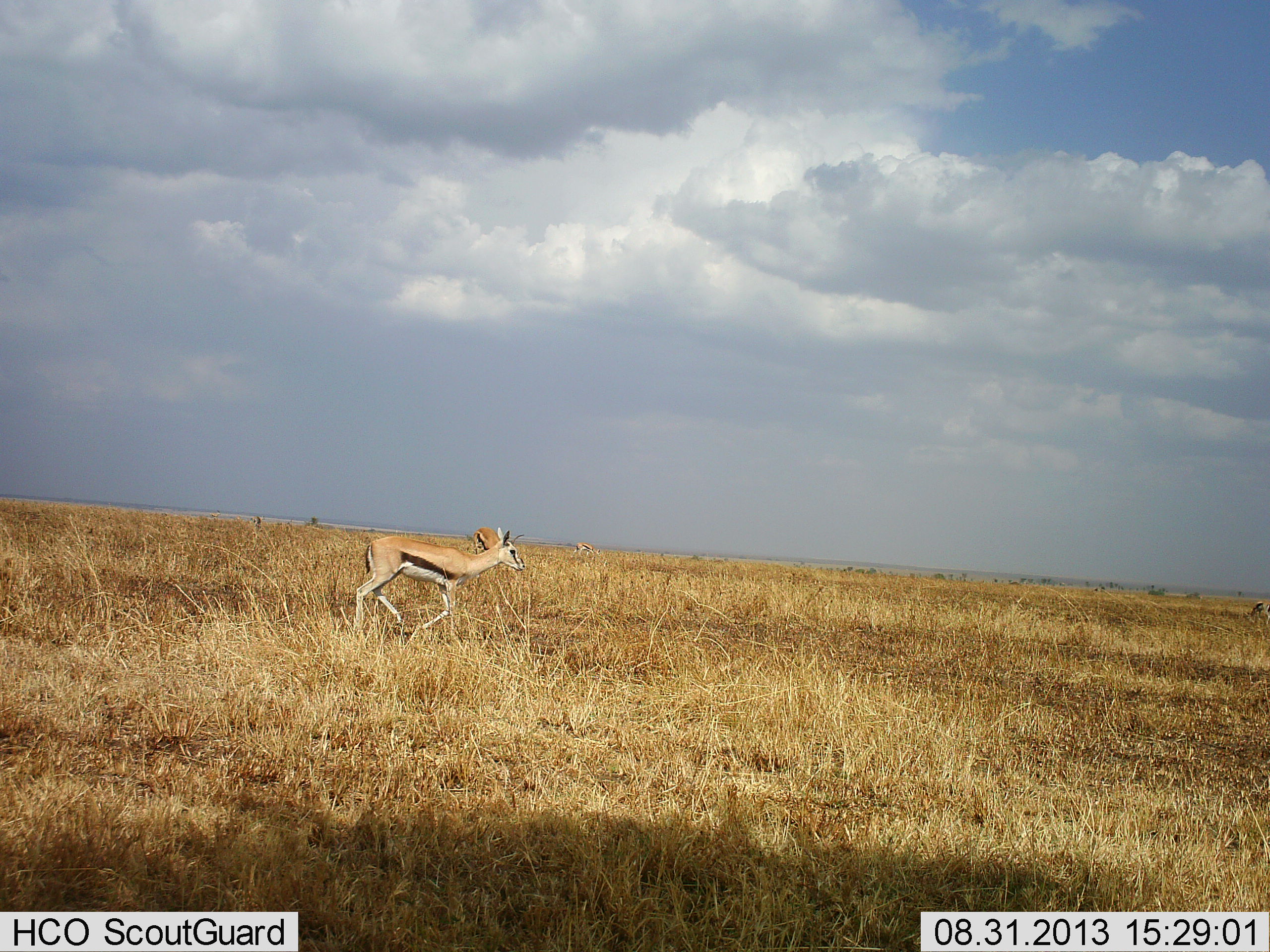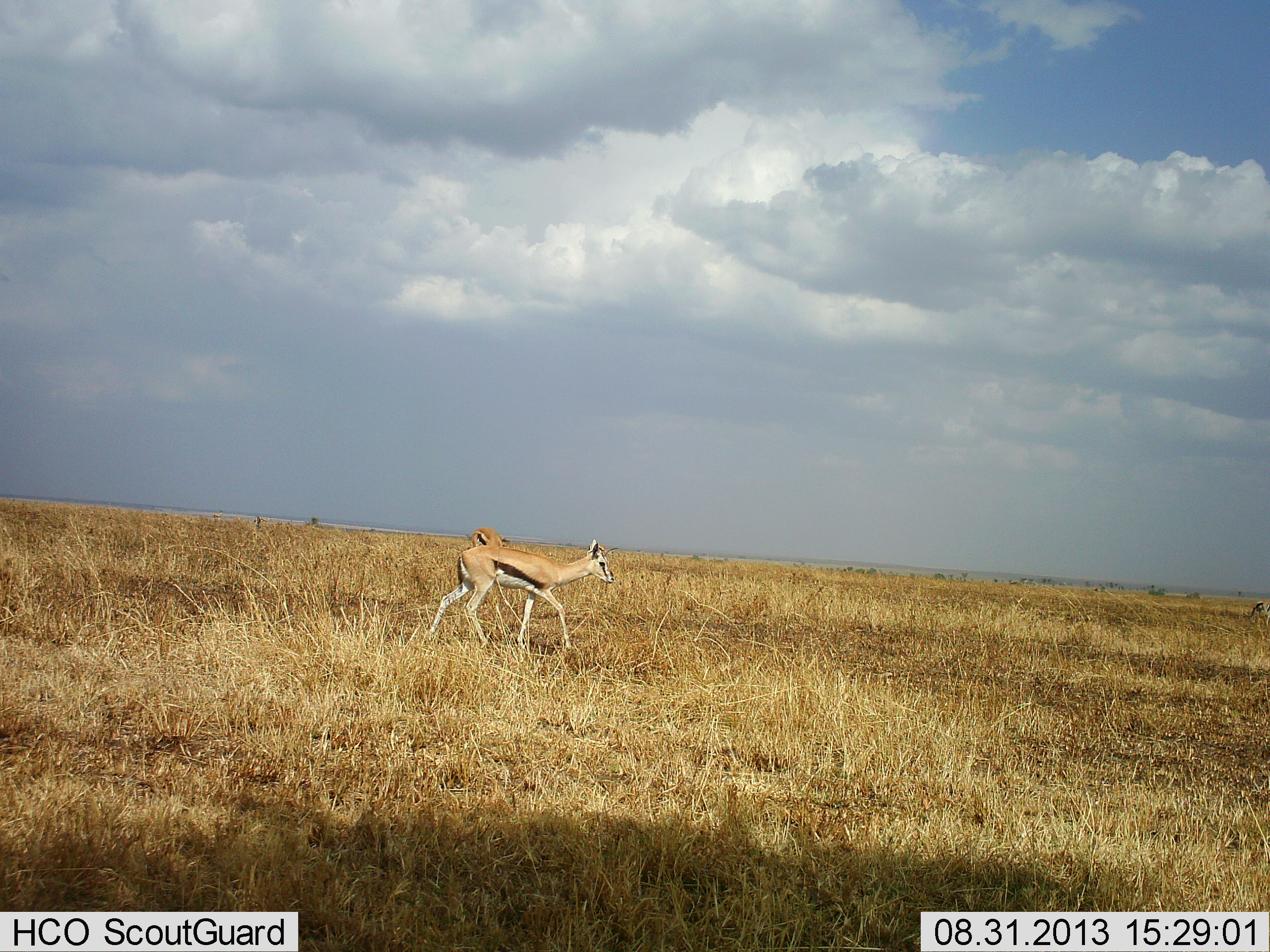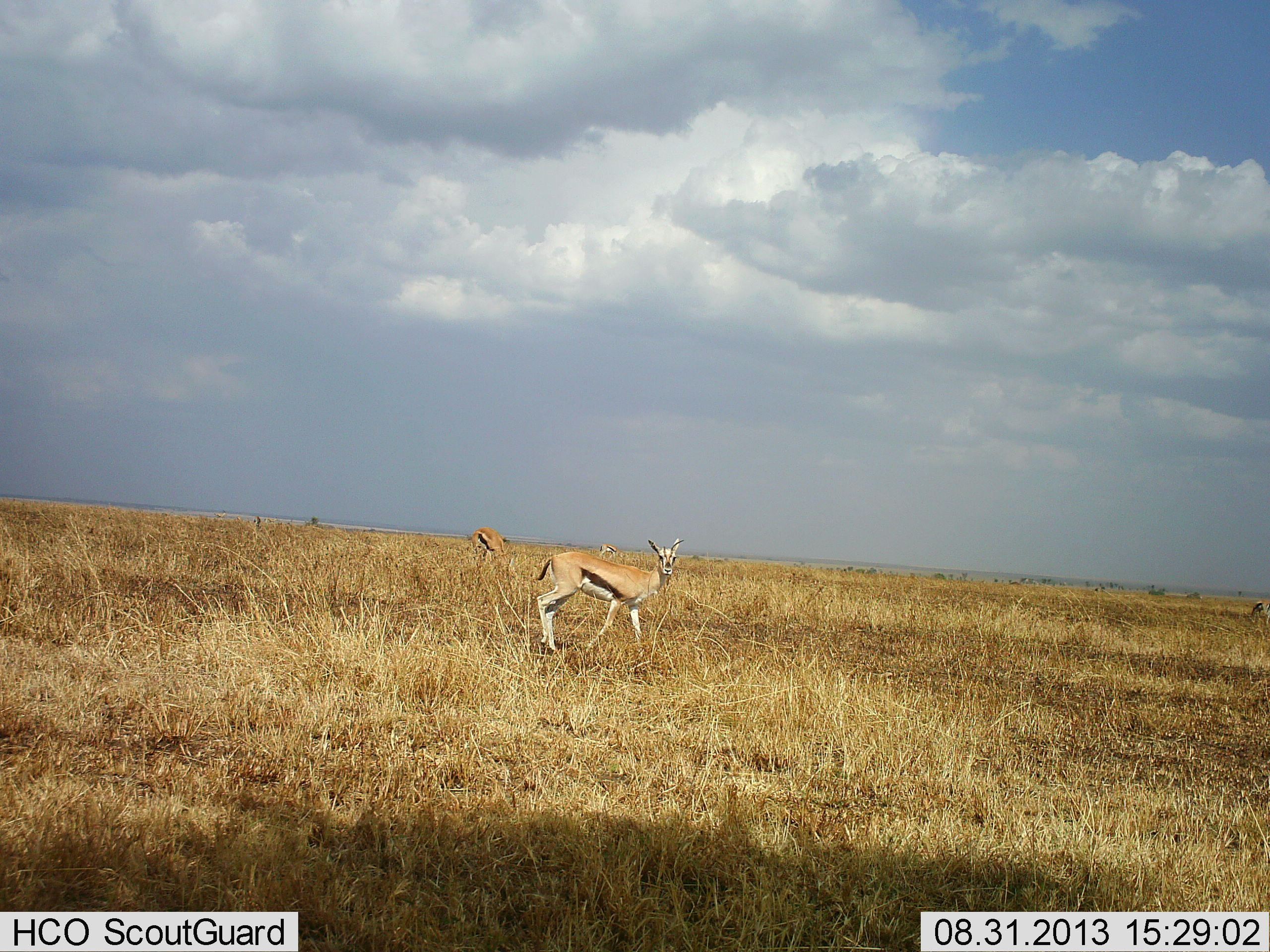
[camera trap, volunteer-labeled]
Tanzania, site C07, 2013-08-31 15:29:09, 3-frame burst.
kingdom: Animalia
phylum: Chordata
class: Mammalia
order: Artiodactyla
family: Bovidae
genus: Eudorcas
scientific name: Eudorcas thomsonii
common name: thomson's gazelle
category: gazellethomsons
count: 2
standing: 24%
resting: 0%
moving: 100%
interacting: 0%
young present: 4%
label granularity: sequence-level